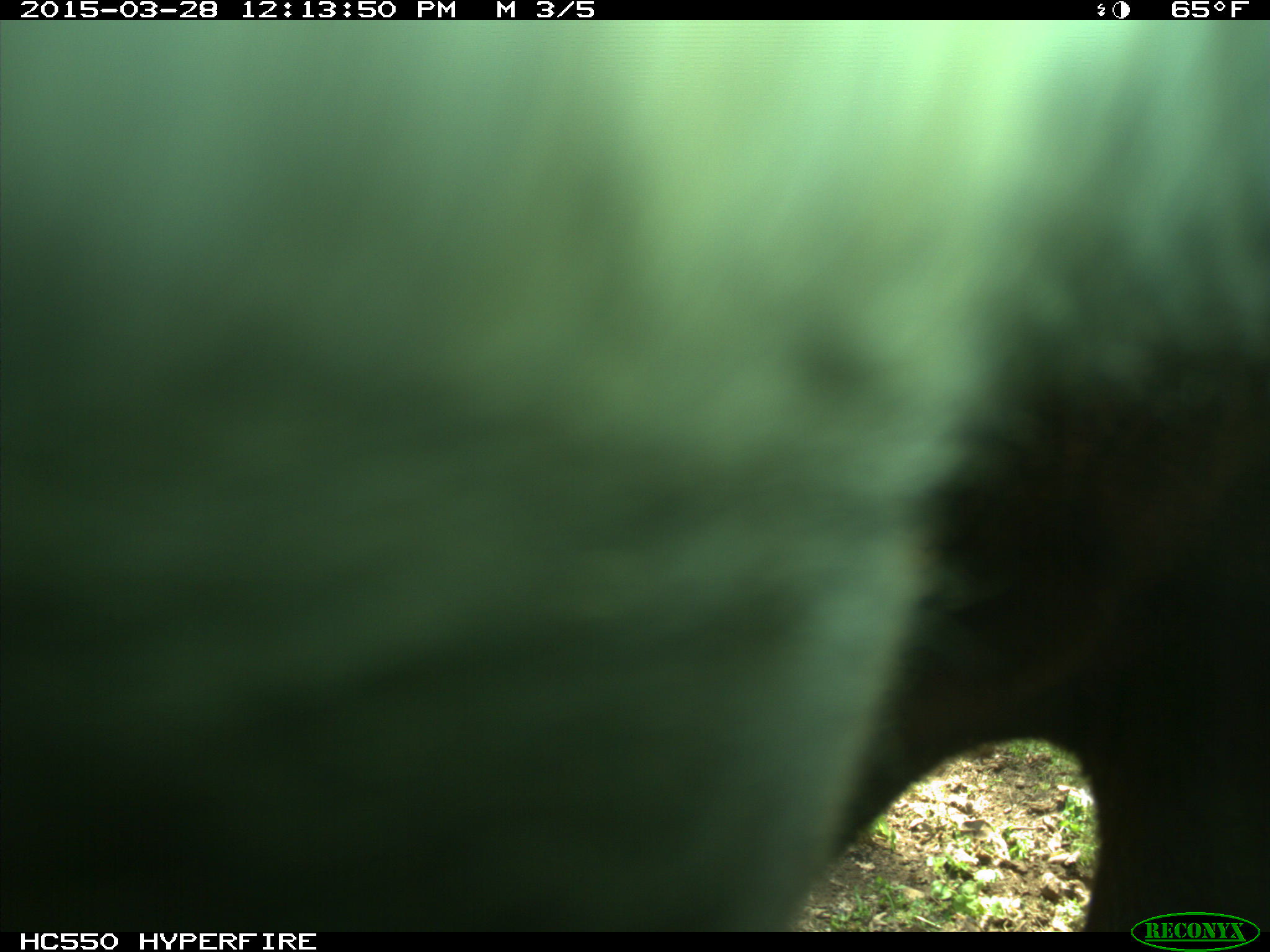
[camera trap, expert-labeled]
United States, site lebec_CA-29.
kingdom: Animalia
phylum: Chordata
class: Mammalia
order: Artiodactyla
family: Bovidae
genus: Bos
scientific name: Bos taurus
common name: domestic cow